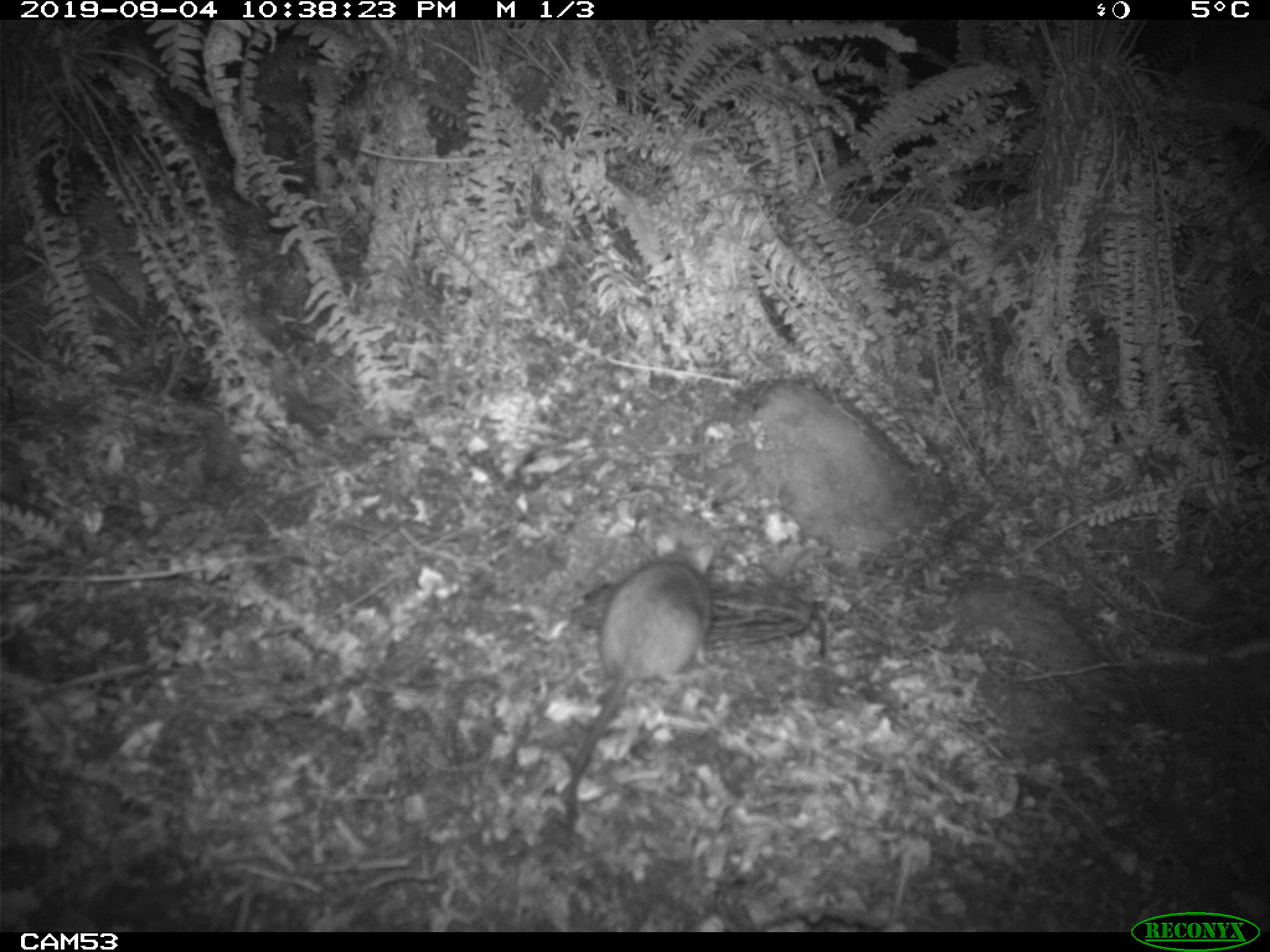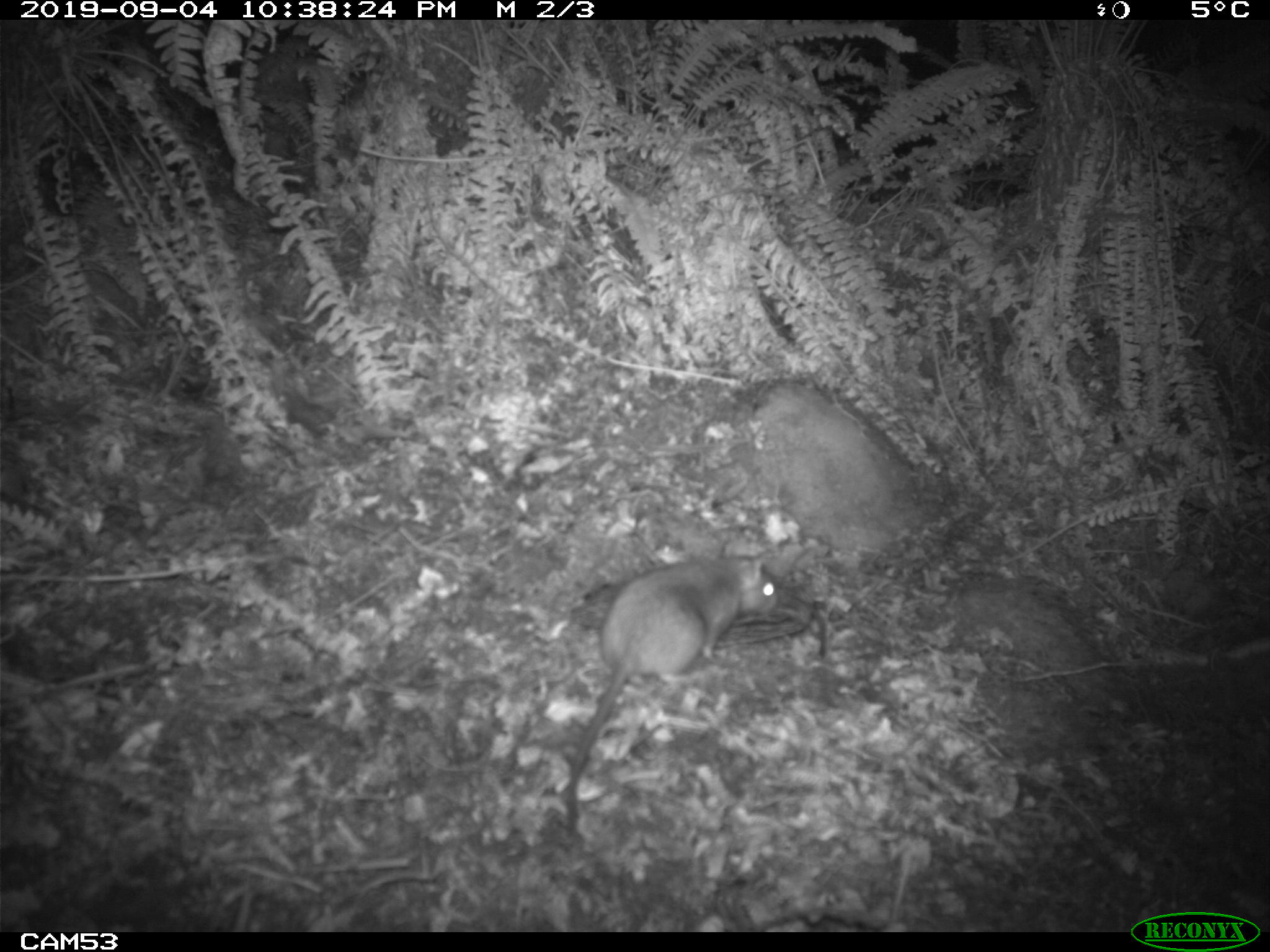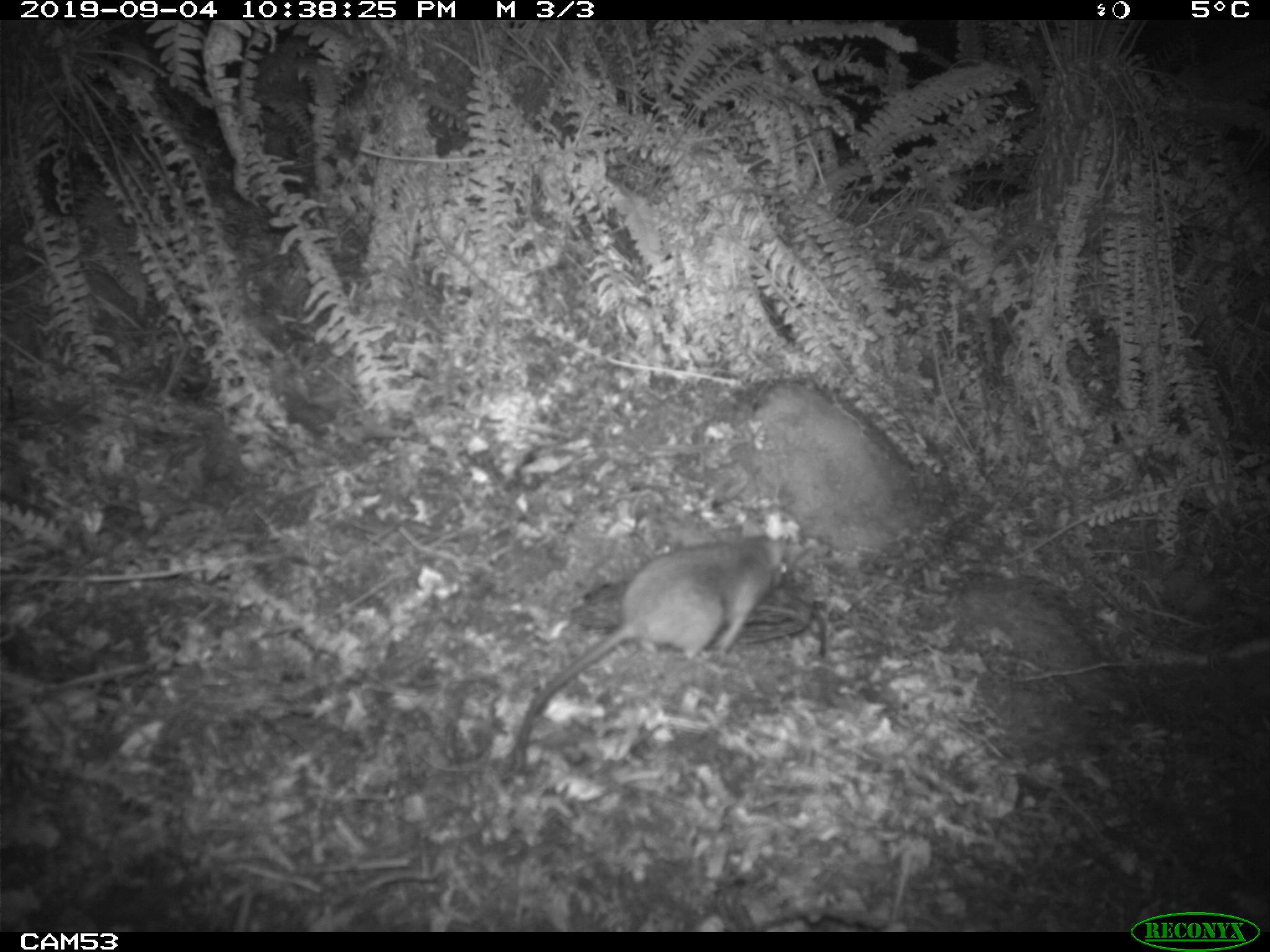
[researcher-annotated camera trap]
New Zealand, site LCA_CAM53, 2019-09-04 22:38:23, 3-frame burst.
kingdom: Animalia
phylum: Chordata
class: Mammalia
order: Rodentia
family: Muridae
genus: Rattus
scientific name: Rattus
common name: rat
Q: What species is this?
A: Rat (Rattus).